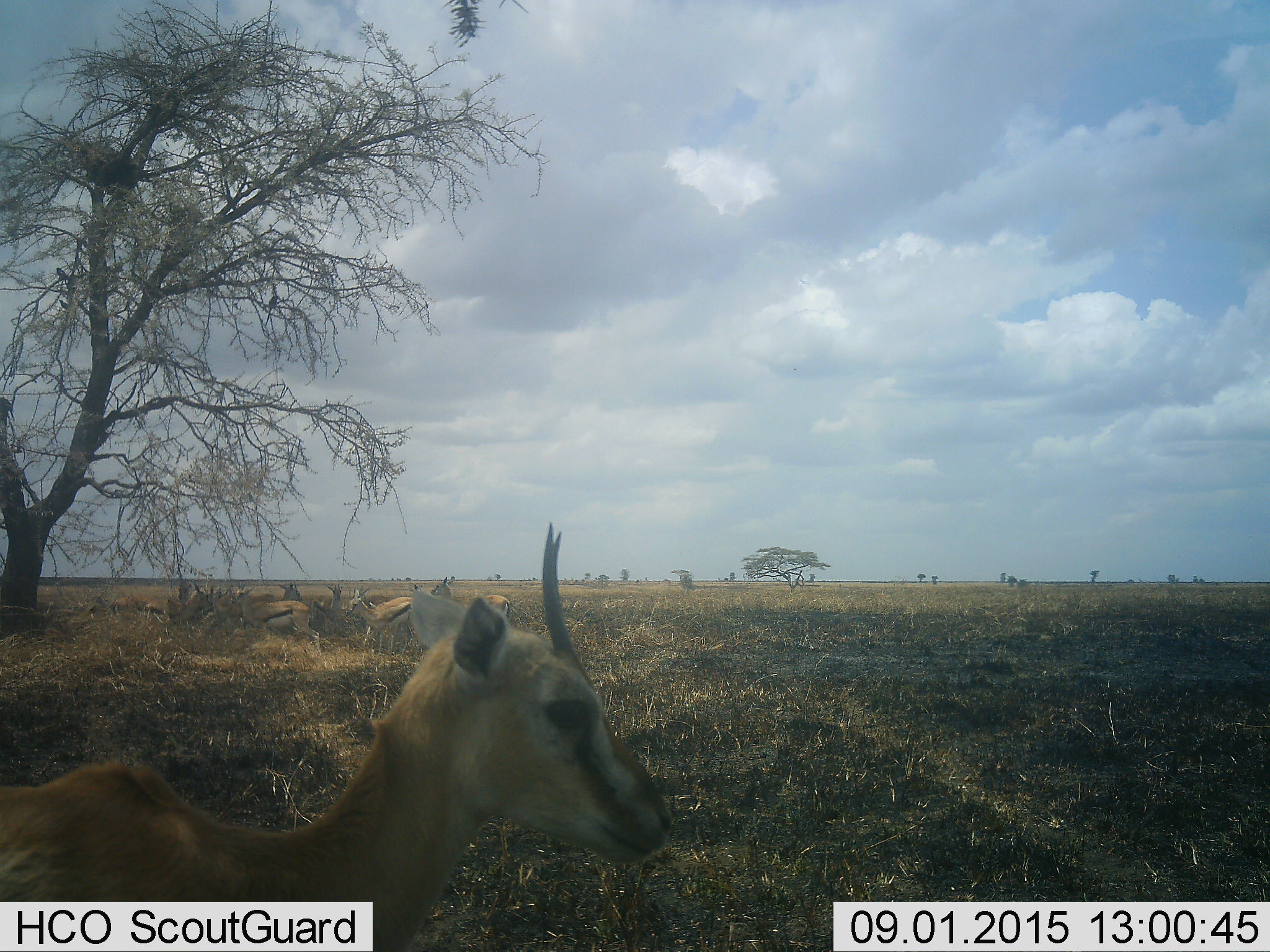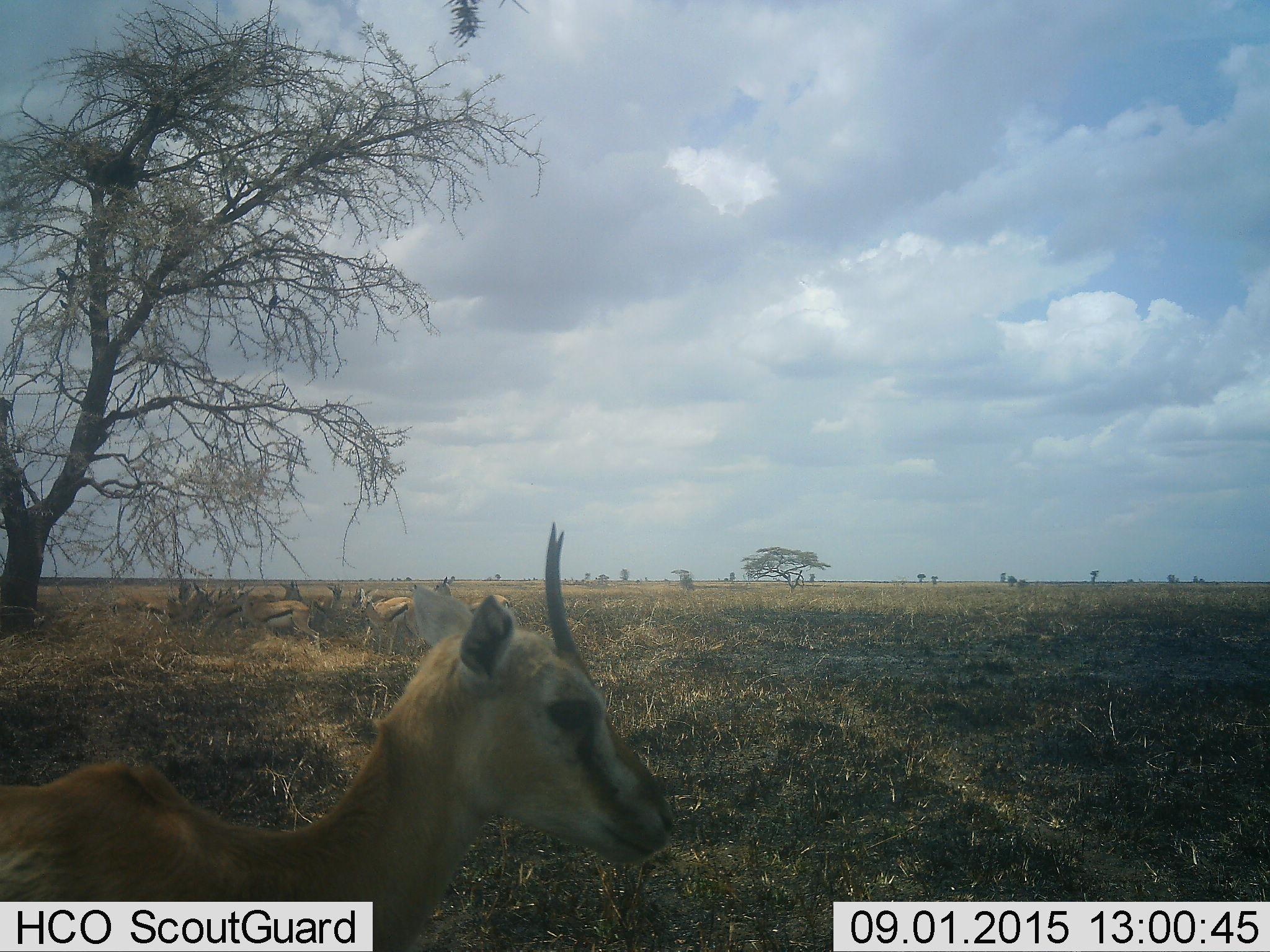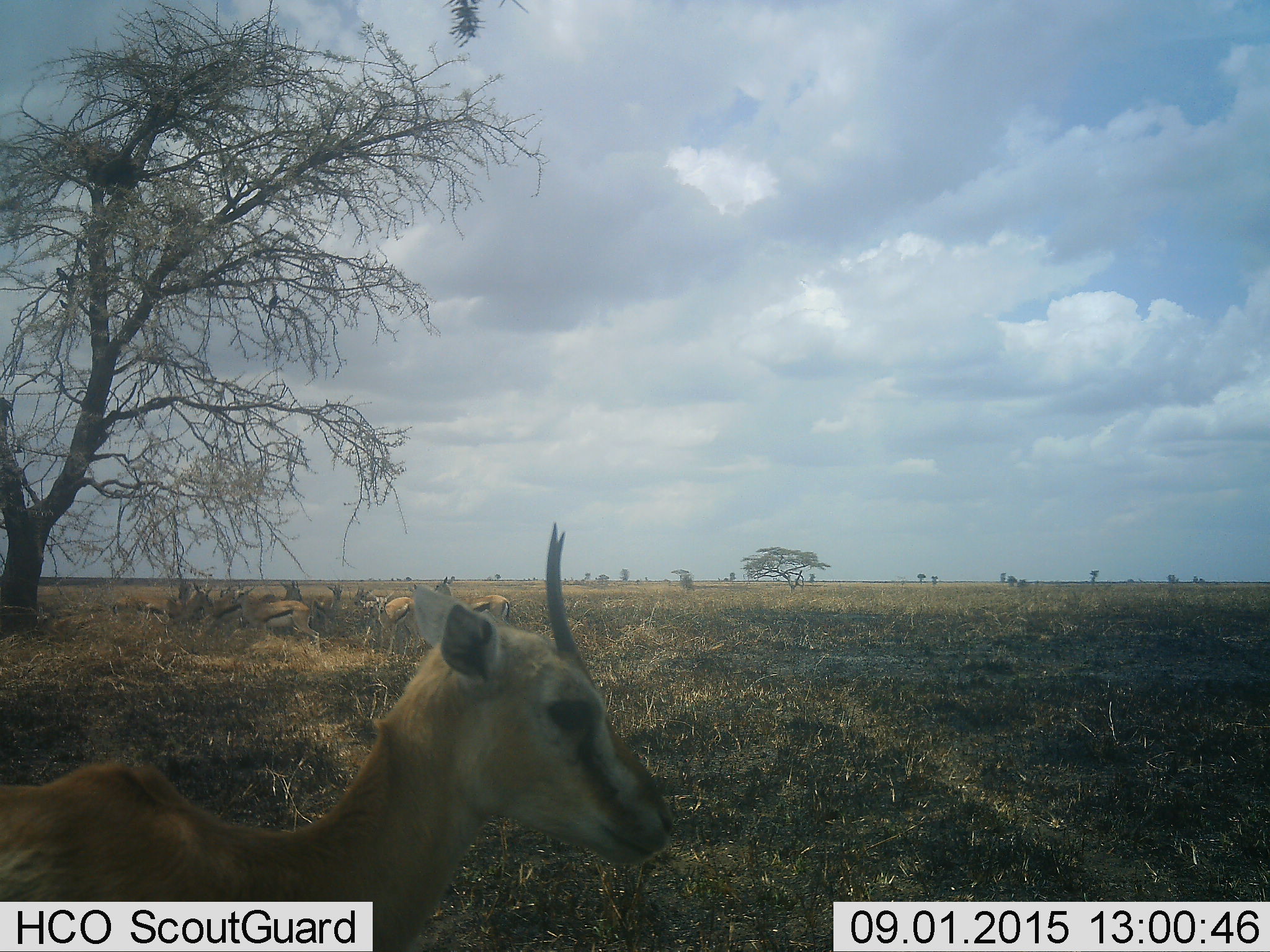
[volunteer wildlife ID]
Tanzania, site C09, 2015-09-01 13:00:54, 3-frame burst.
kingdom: Animalia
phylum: Chordata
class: Mammalia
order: Artiodactyla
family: Bovidae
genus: Eudorcas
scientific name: Eudorcas thomsonii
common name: thomson's gazelle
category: gazellethomsons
Gazellethomsons (thomson's gazelle) (Eudorcas thomsonii), count 11-50. Behavior (volunteer vote fractions): standing 87%, resting 13%, moving 13%, interacting 7%. Young present (vote fraction): 27%. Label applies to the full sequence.